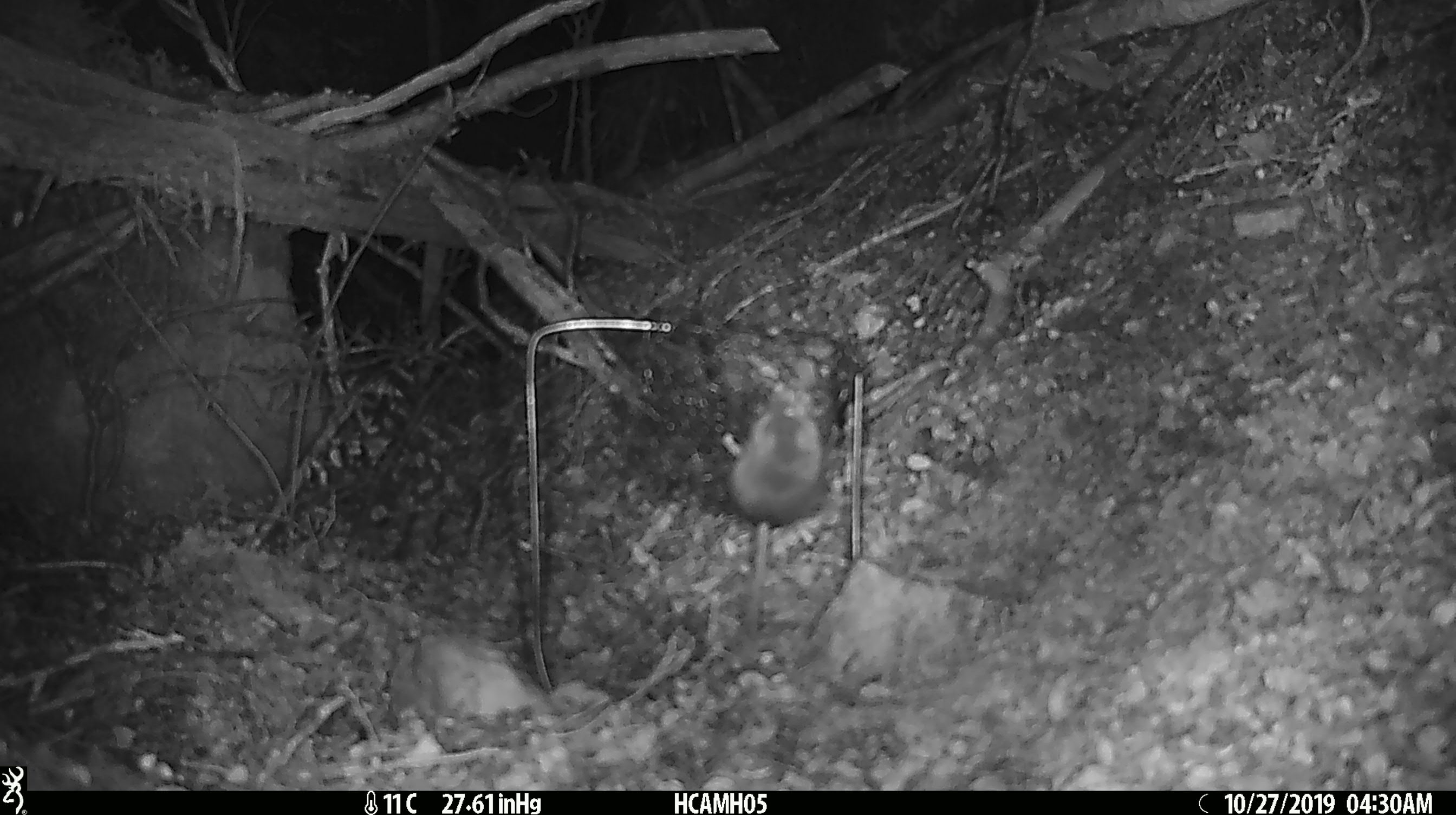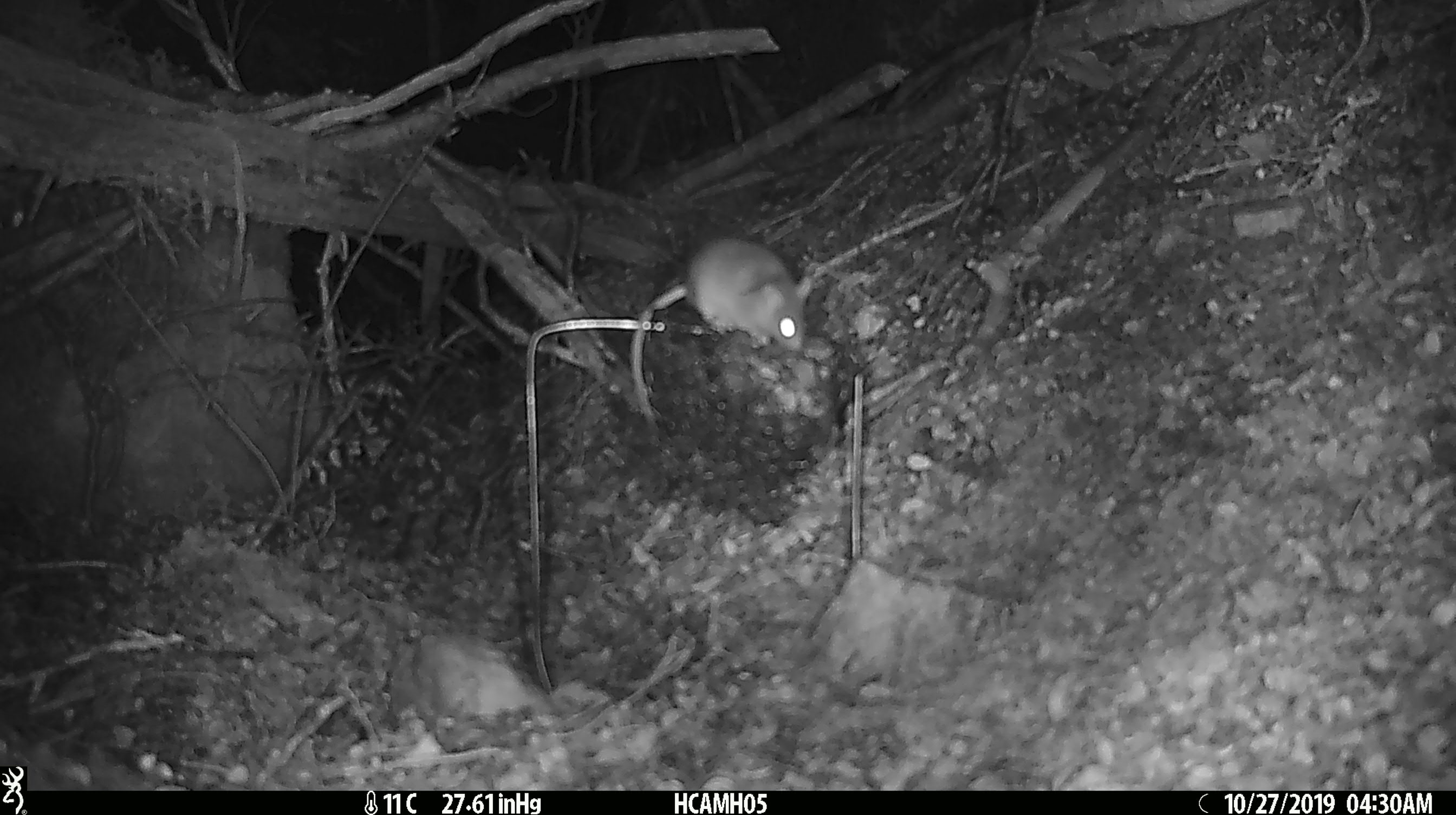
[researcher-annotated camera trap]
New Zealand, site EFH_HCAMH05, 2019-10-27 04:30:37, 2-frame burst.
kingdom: Animalia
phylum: Chordata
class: Mammalia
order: Rodentia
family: Muridae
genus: Mus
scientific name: Mus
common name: mouse